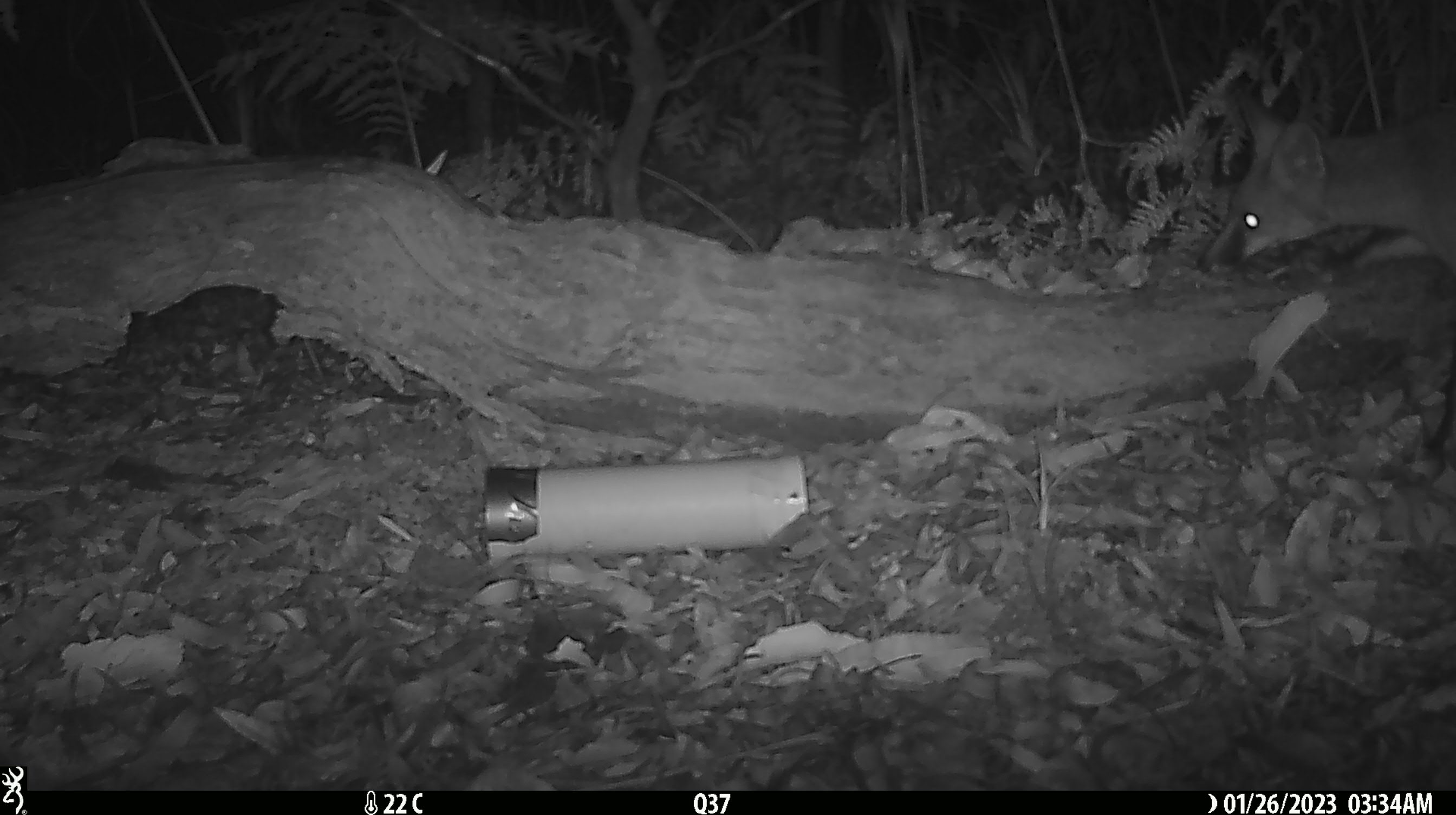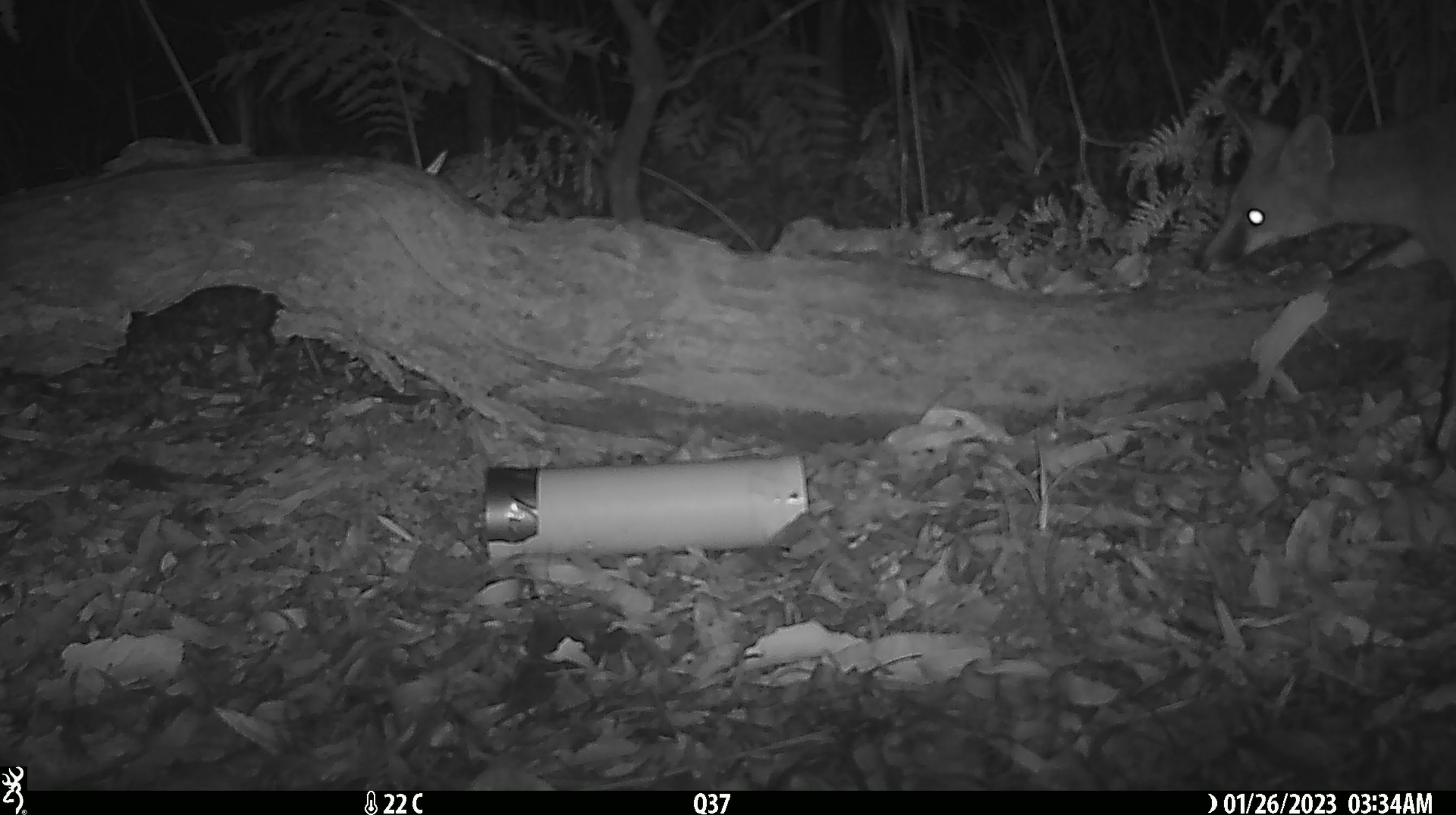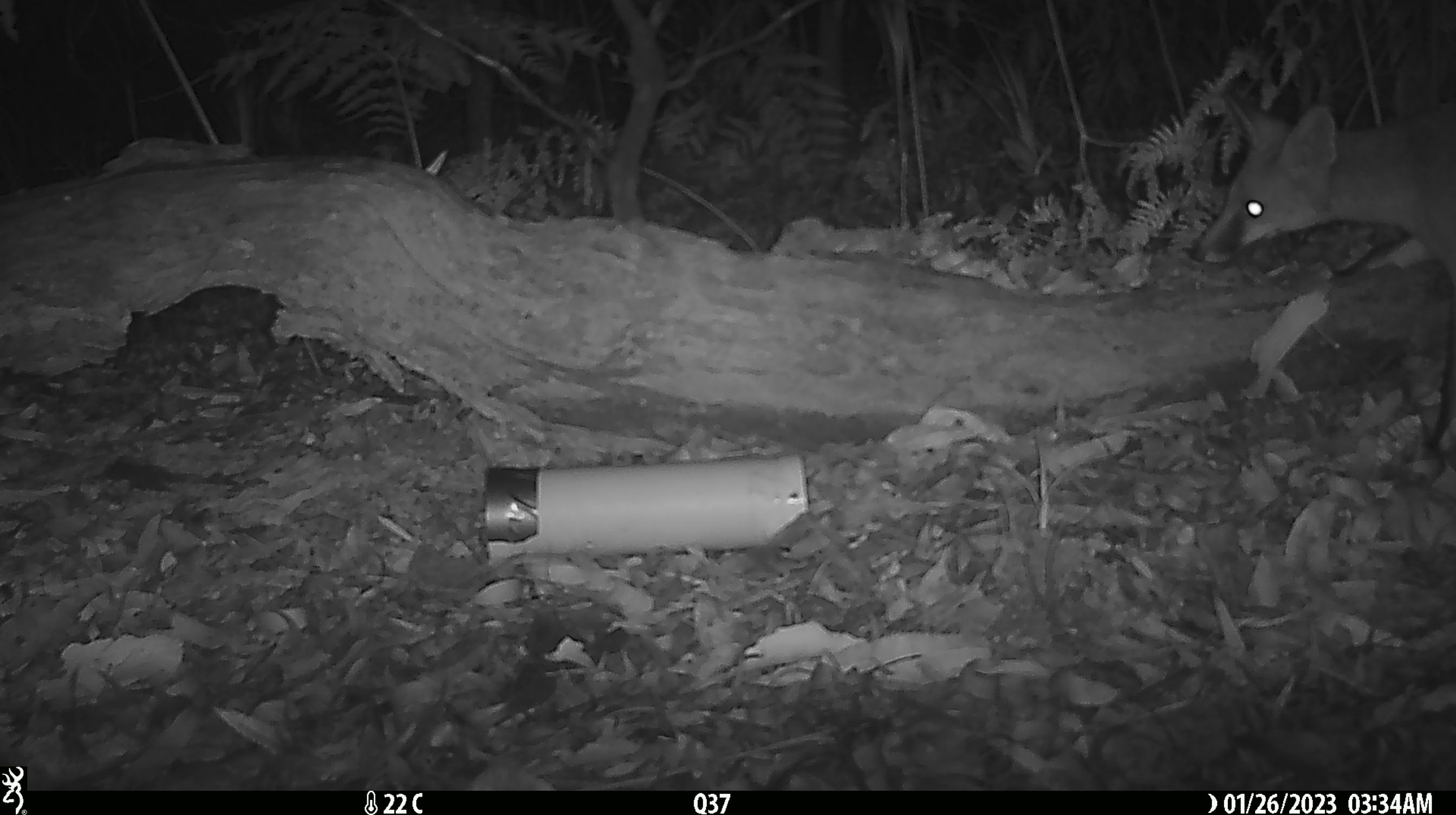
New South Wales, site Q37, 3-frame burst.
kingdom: Animalia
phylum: Chordata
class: Mammalia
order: Carnivora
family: Canidae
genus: Vulpes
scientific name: Vulpes vulpes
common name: red fox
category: fox